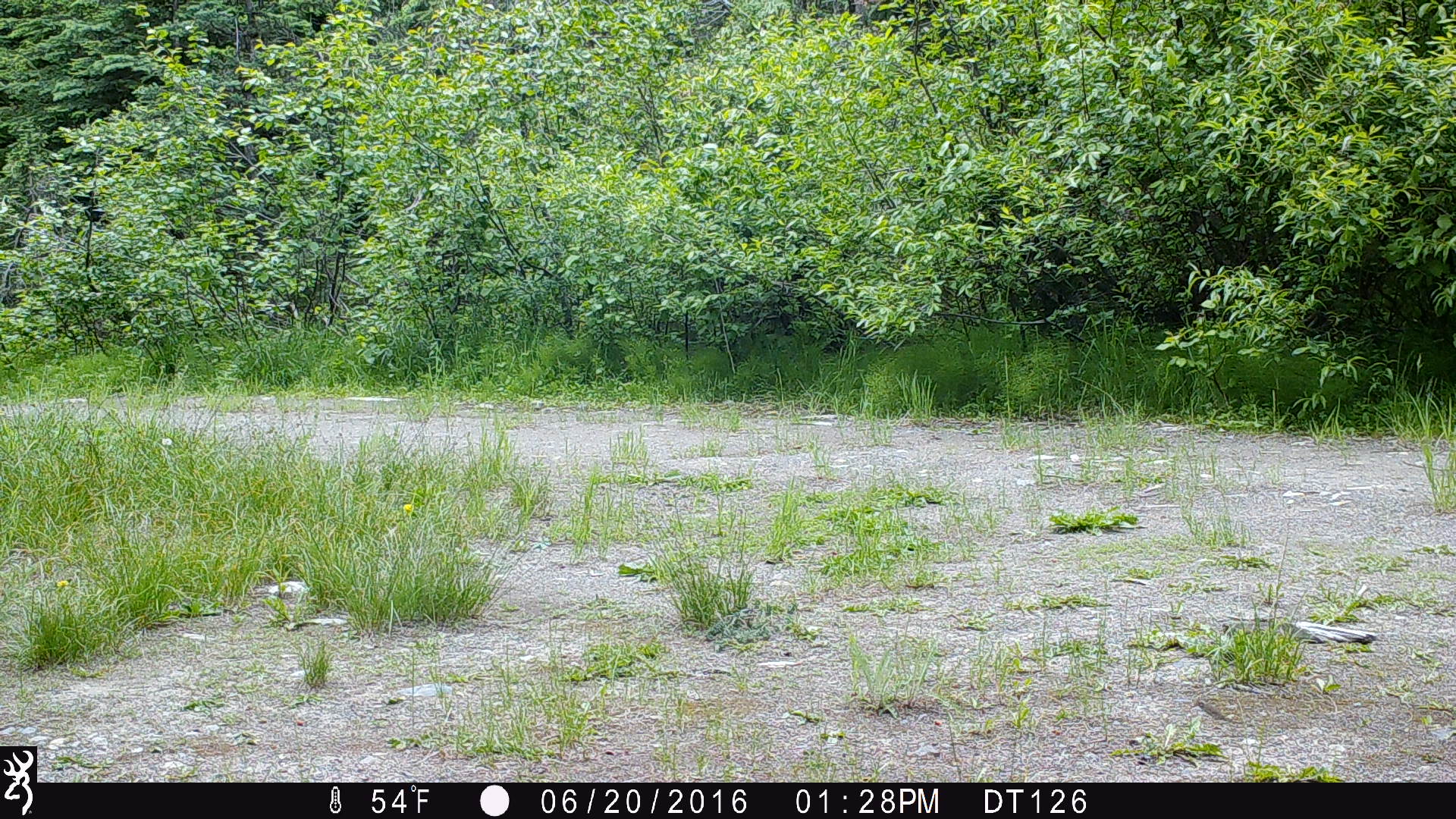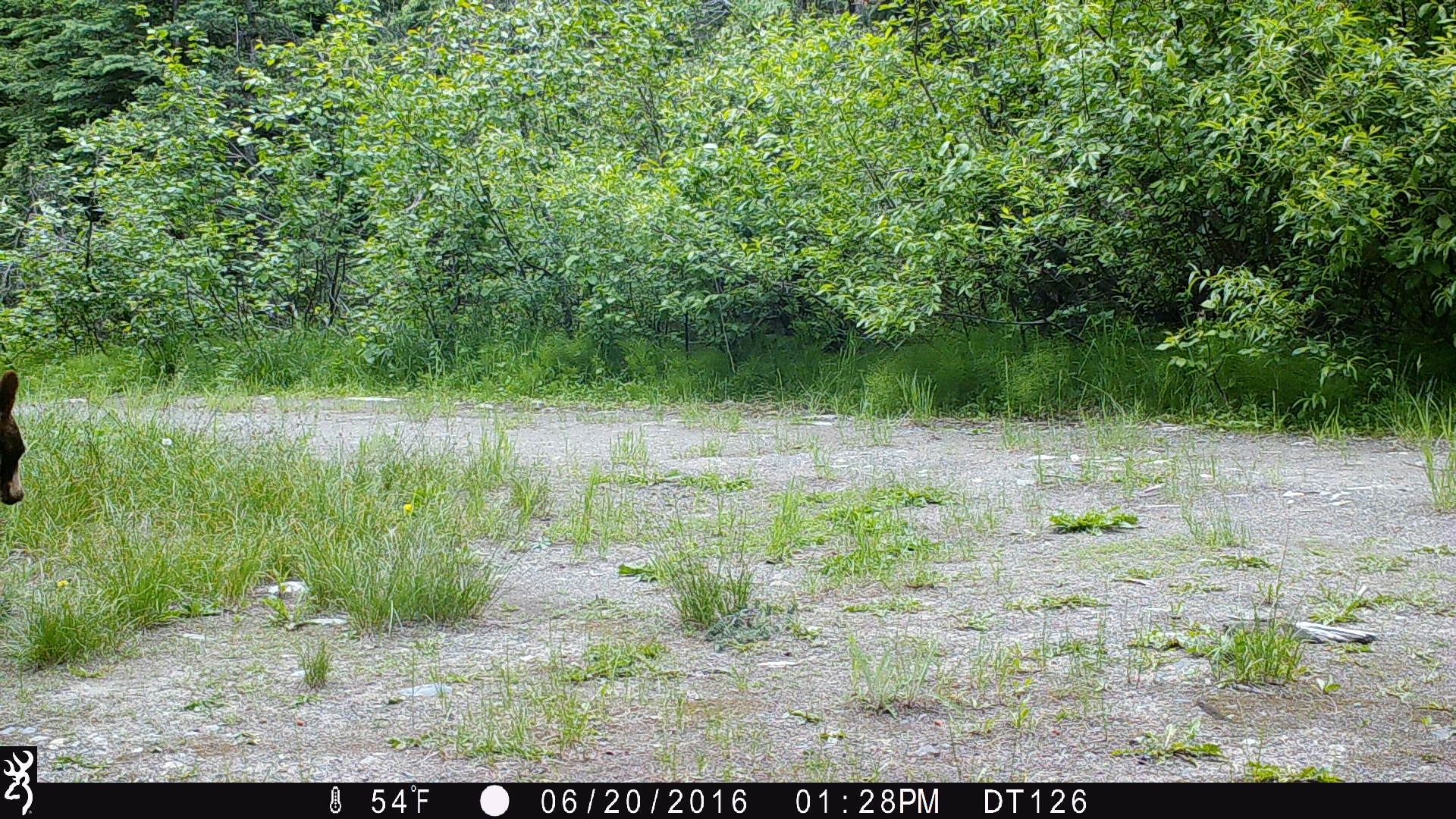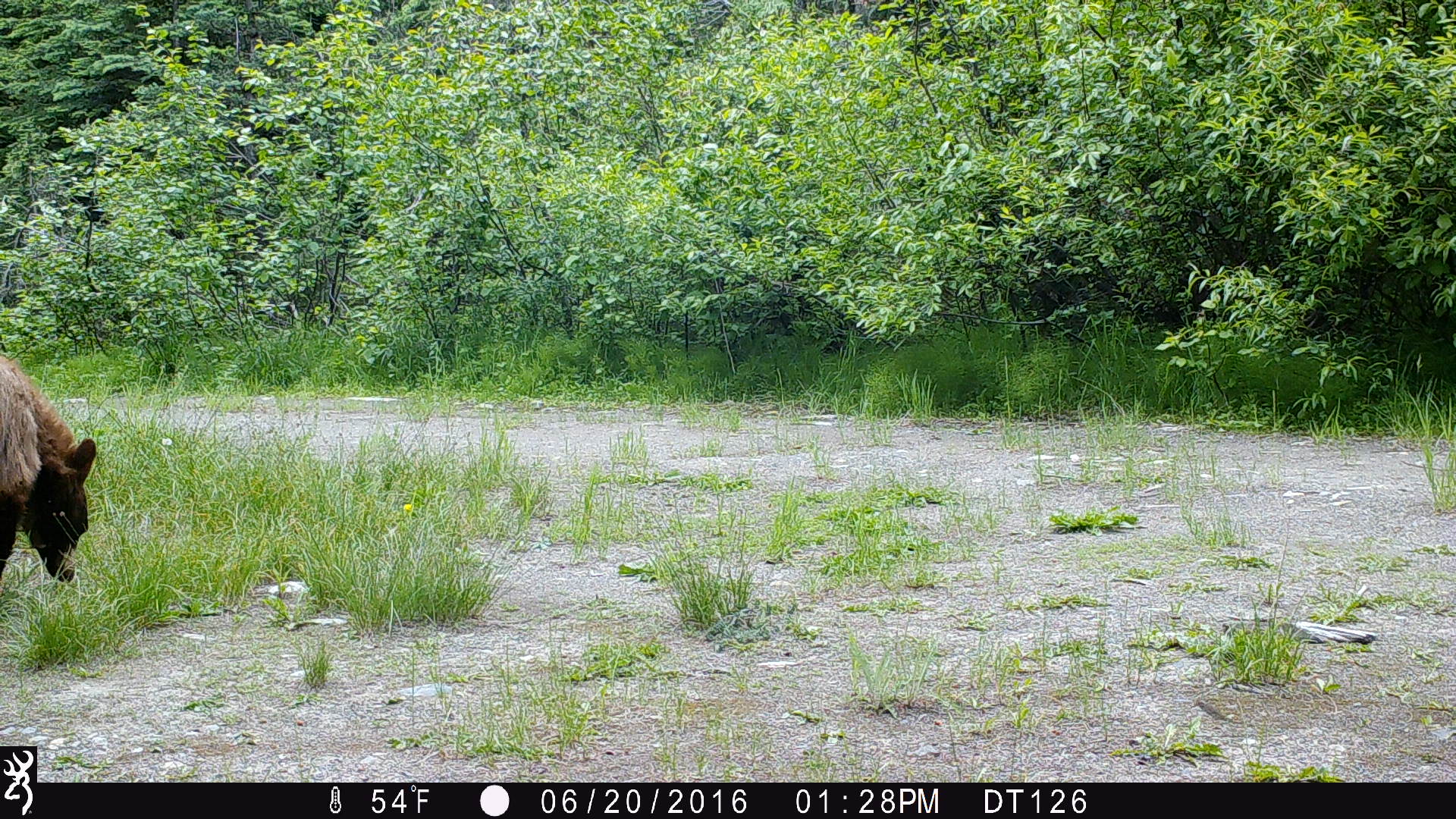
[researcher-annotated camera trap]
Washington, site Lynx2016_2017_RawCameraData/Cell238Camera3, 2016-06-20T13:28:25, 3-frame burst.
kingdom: Animalia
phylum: Chordata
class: Mammalia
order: Carnivora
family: Ursidae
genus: Ursus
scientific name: Ursus americanus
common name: american black bear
Ursus americanus (american black bear). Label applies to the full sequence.